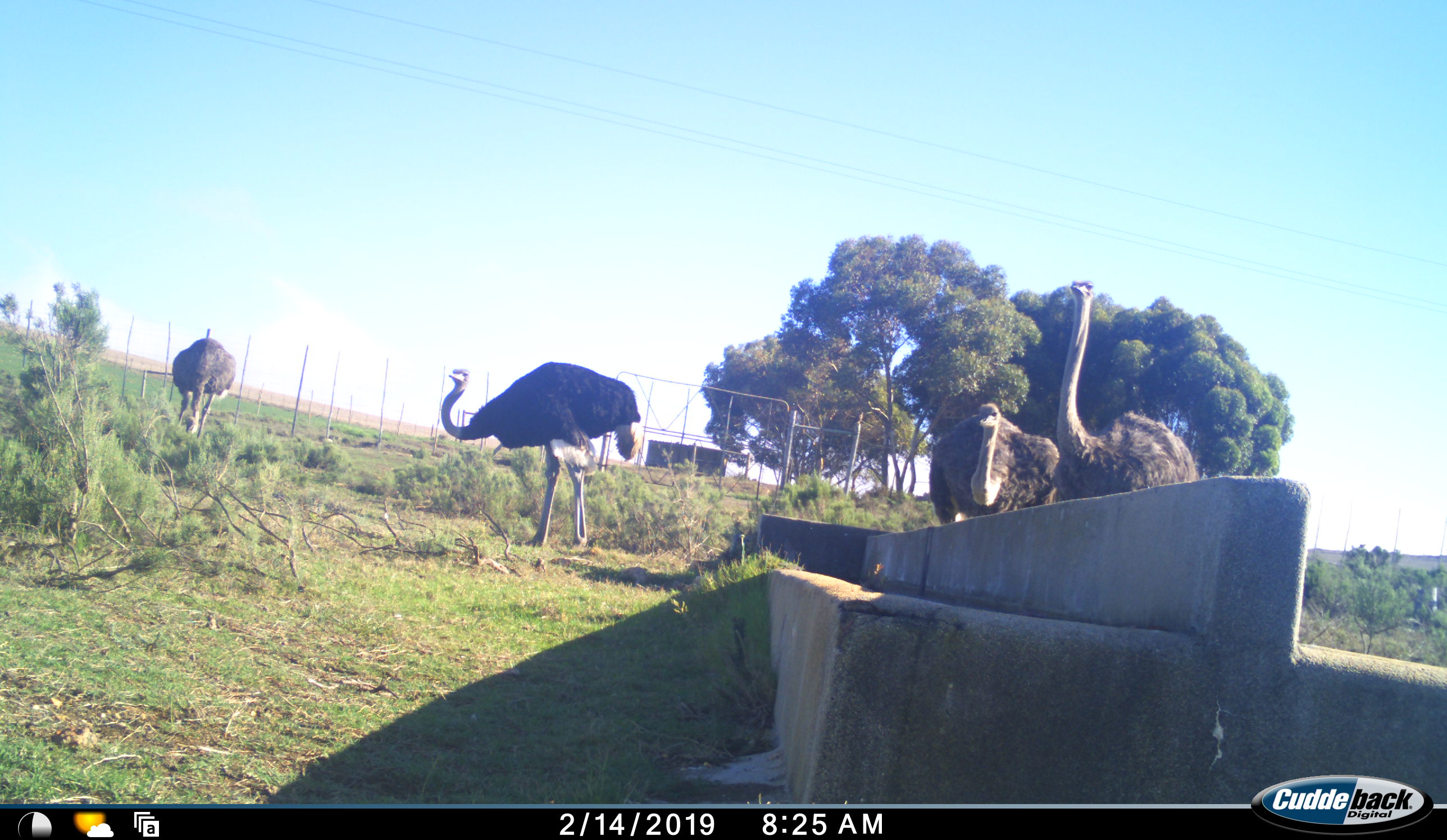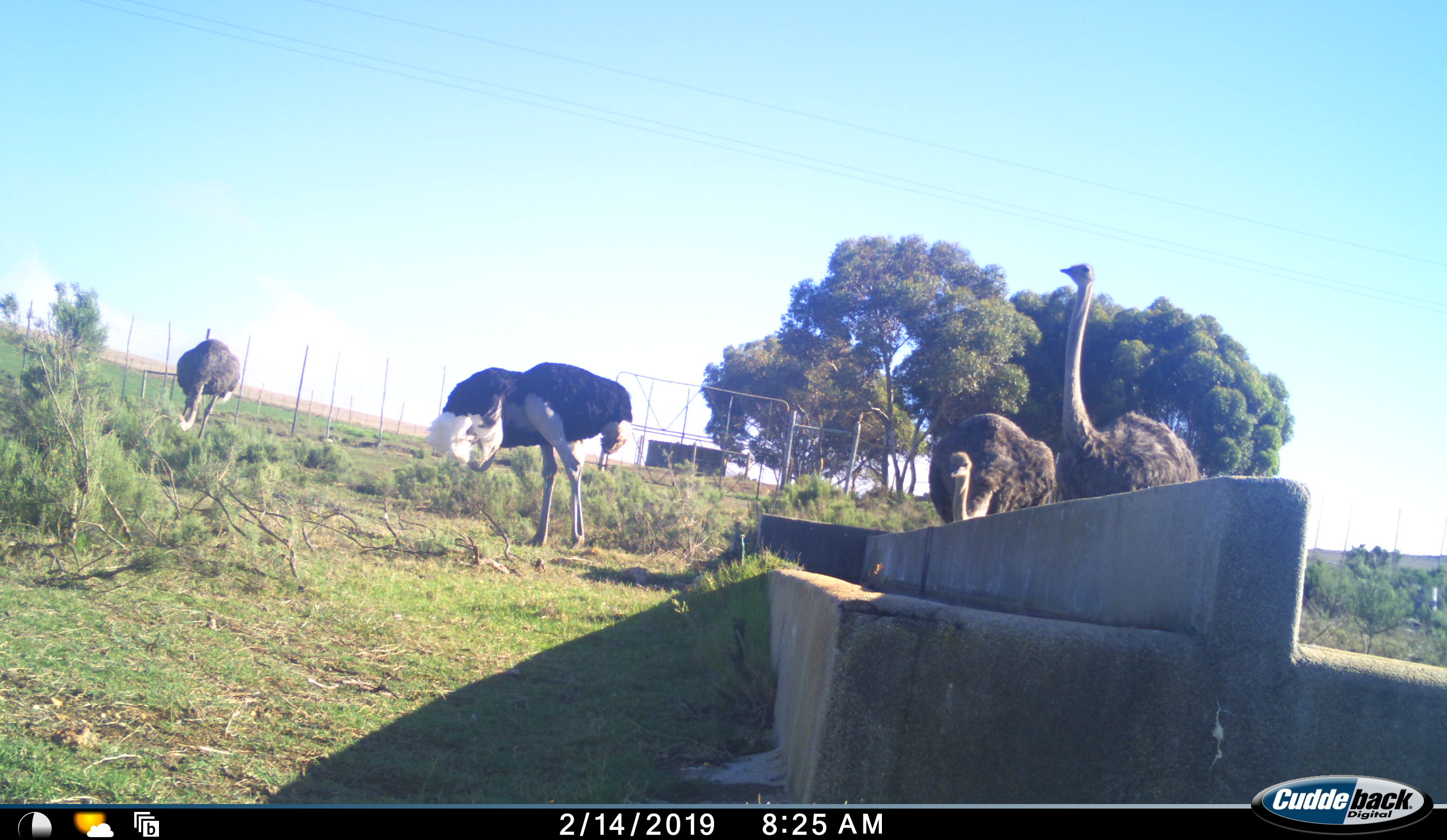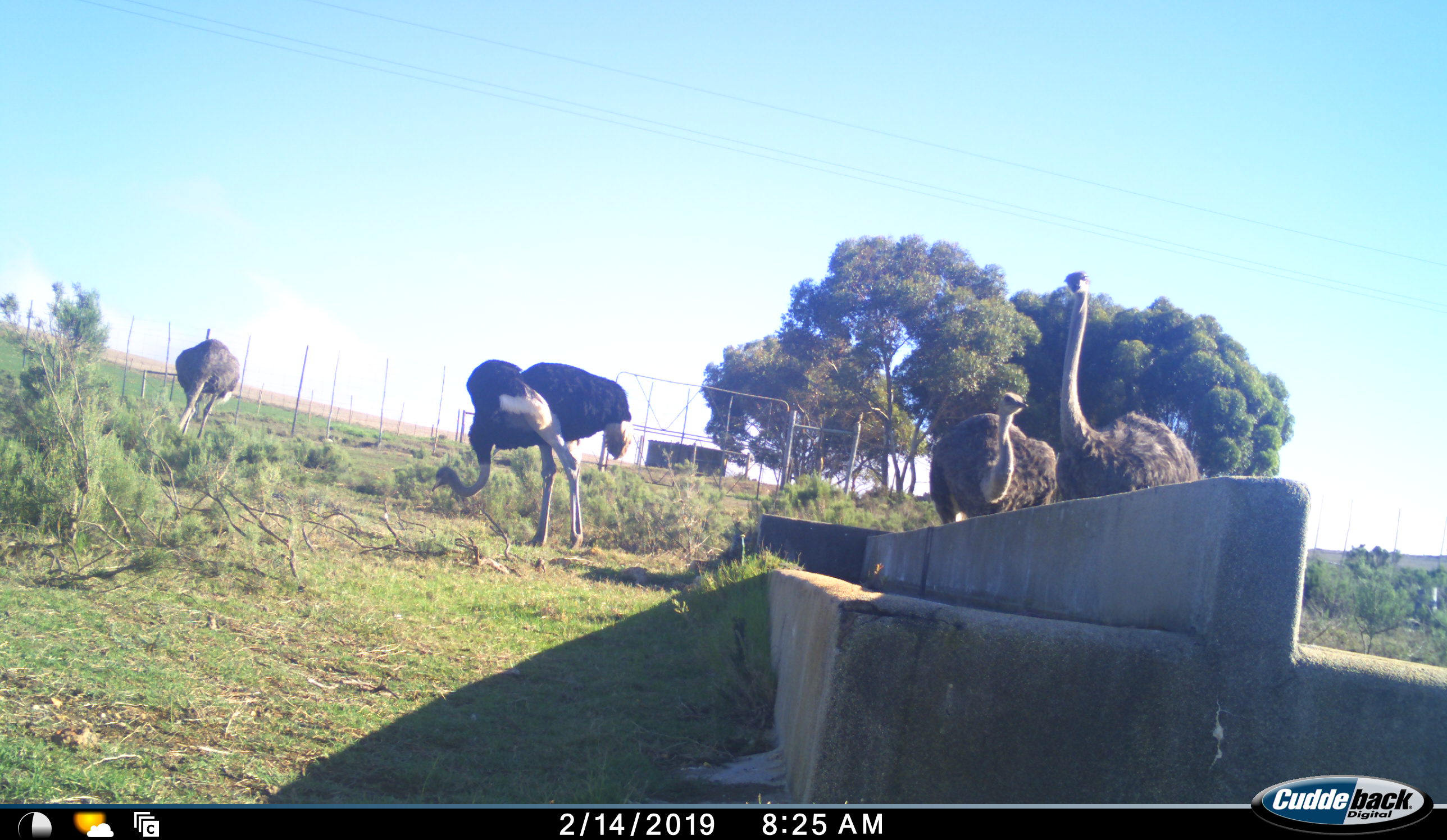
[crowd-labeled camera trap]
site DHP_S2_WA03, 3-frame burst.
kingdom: Animalia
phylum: Chordata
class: Aves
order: Struthioniformes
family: Struthionidae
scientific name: Struthionidae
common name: ostrich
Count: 4.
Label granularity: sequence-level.